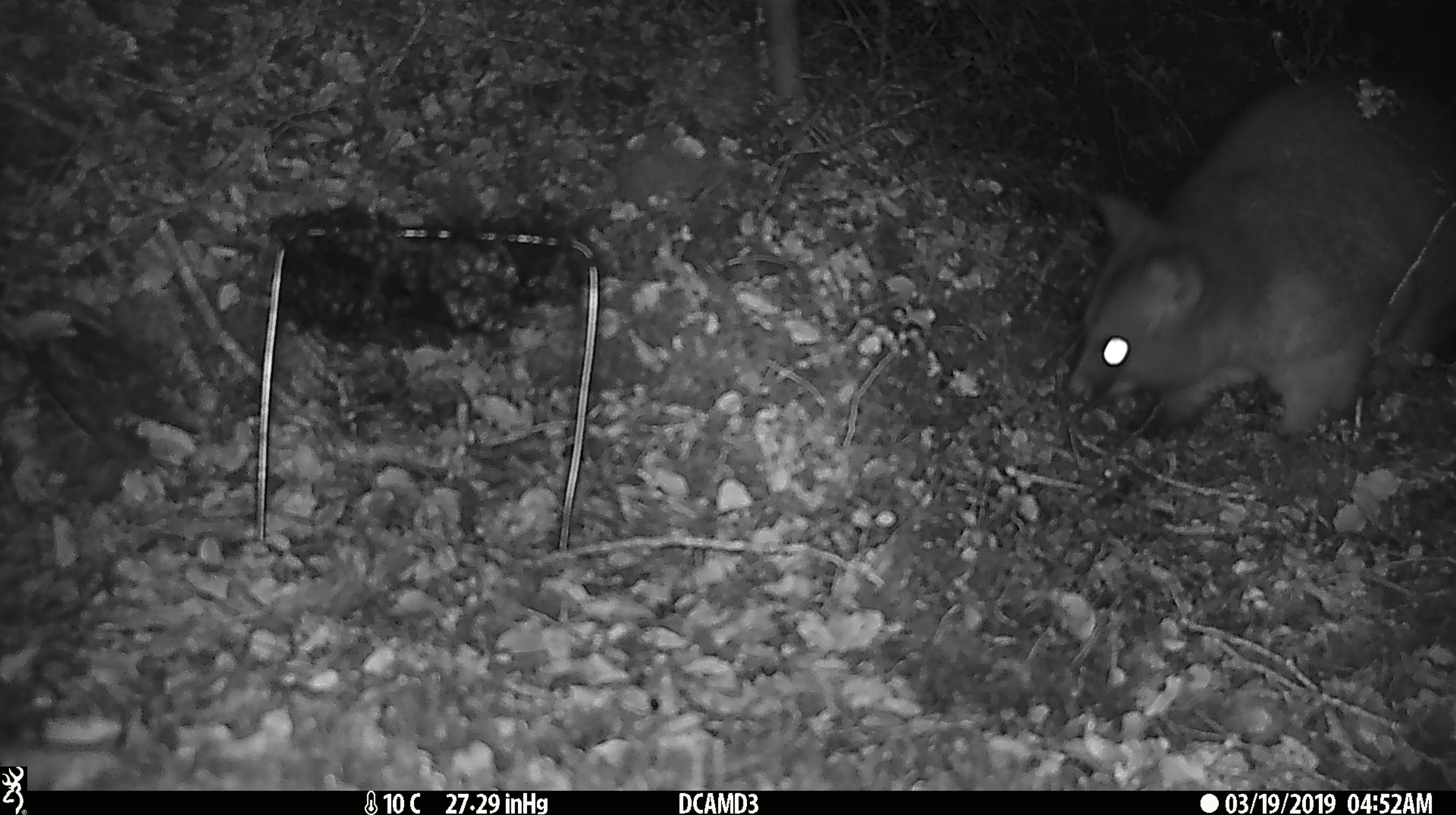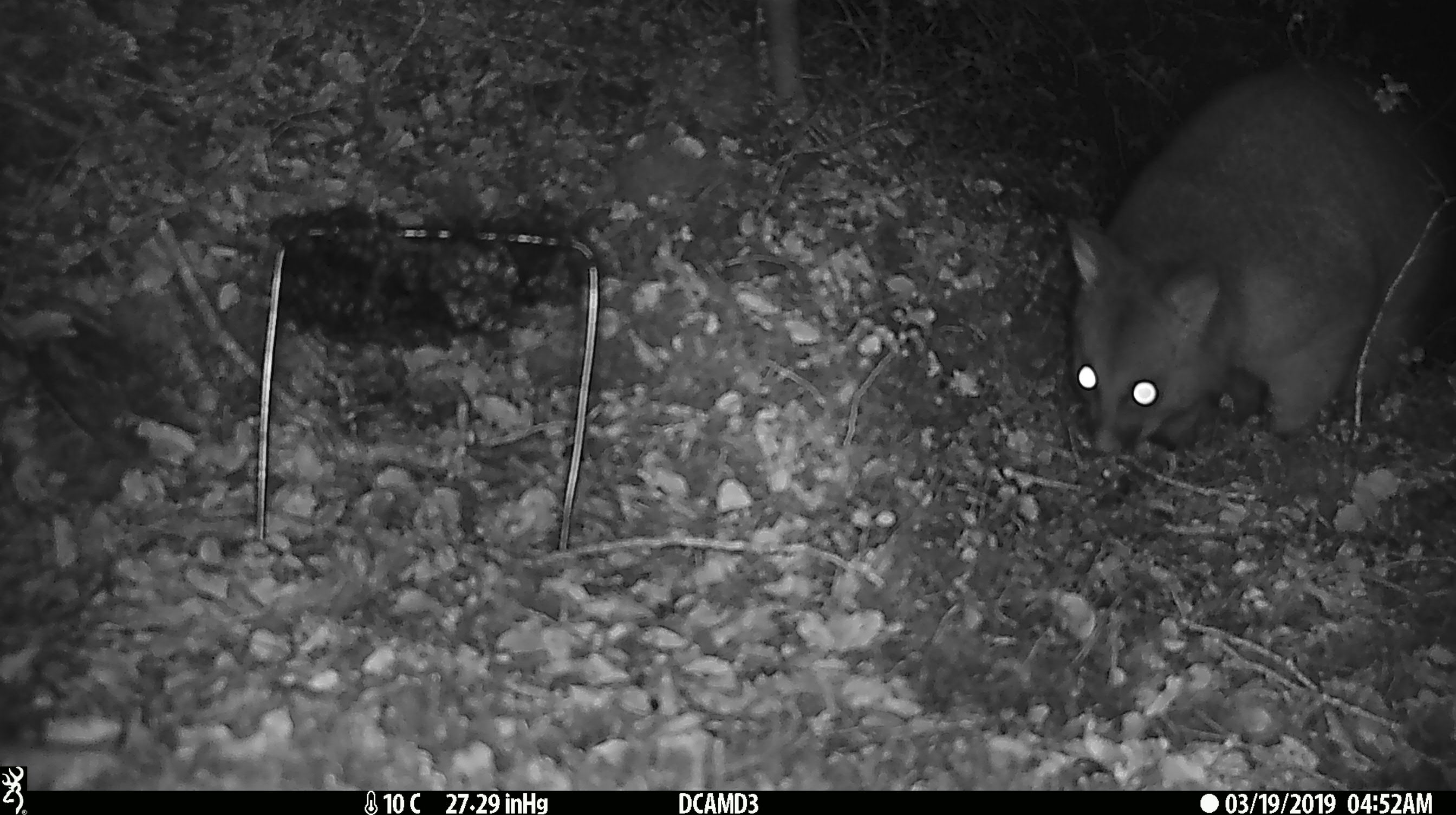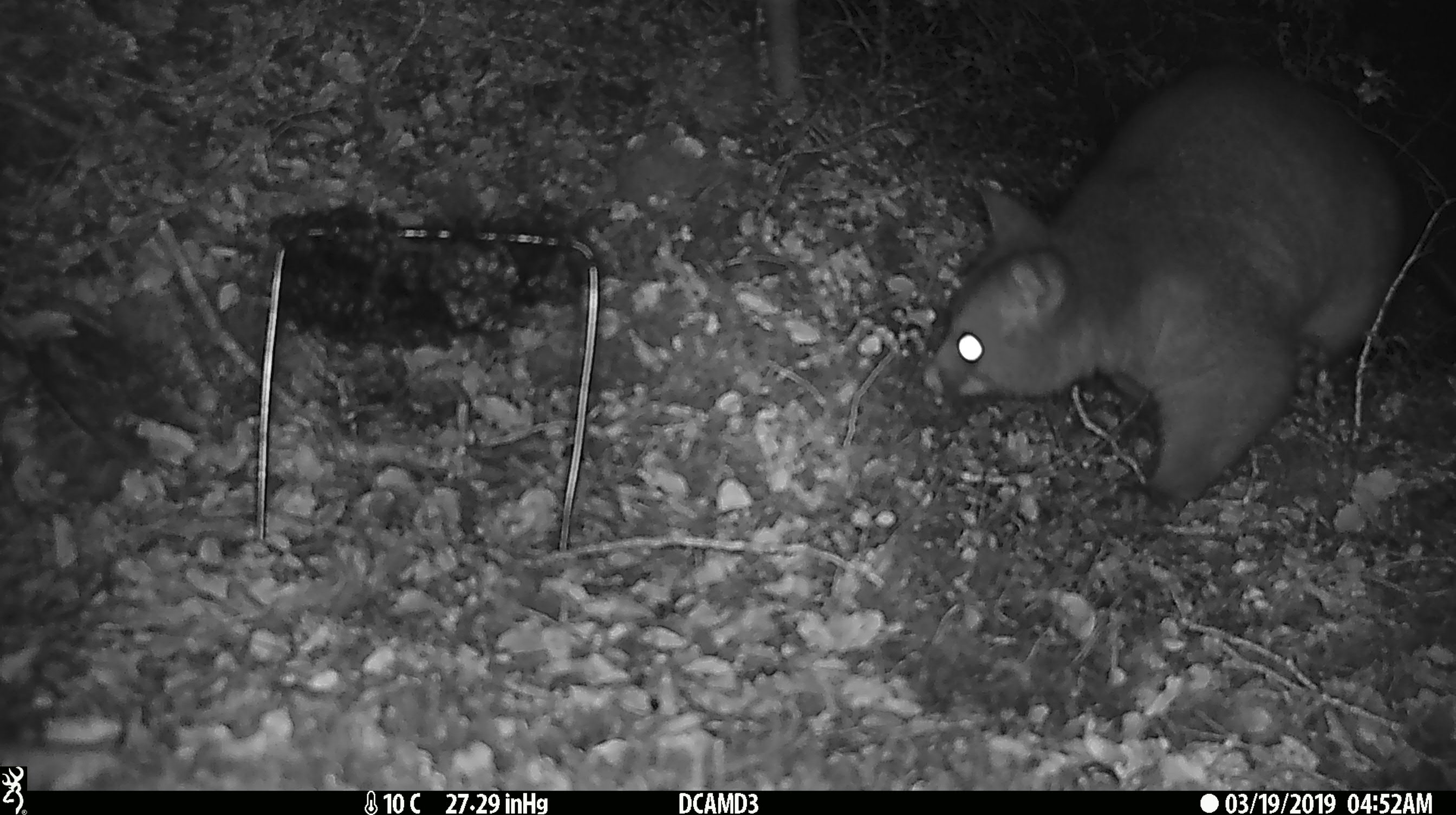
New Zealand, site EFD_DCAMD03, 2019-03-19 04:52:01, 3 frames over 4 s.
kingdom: Animalia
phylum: Chordata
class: Mammalia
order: Diprotodontia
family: Phalangeridae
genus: Trichosurus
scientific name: Trichosurus vulpecula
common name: common brushtail possum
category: possum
Possum (common brushtail possum) (Trichosurus vulpecula).